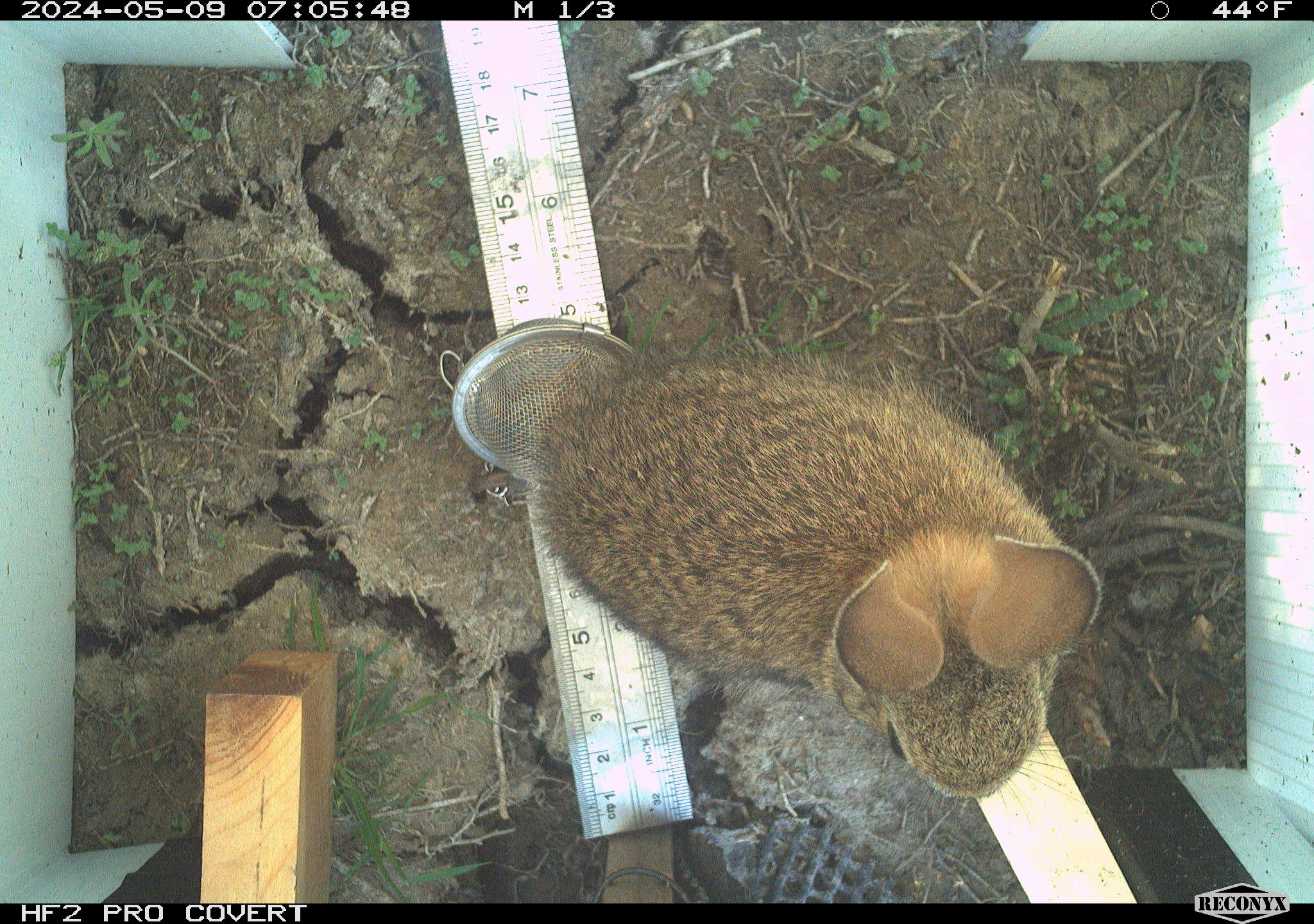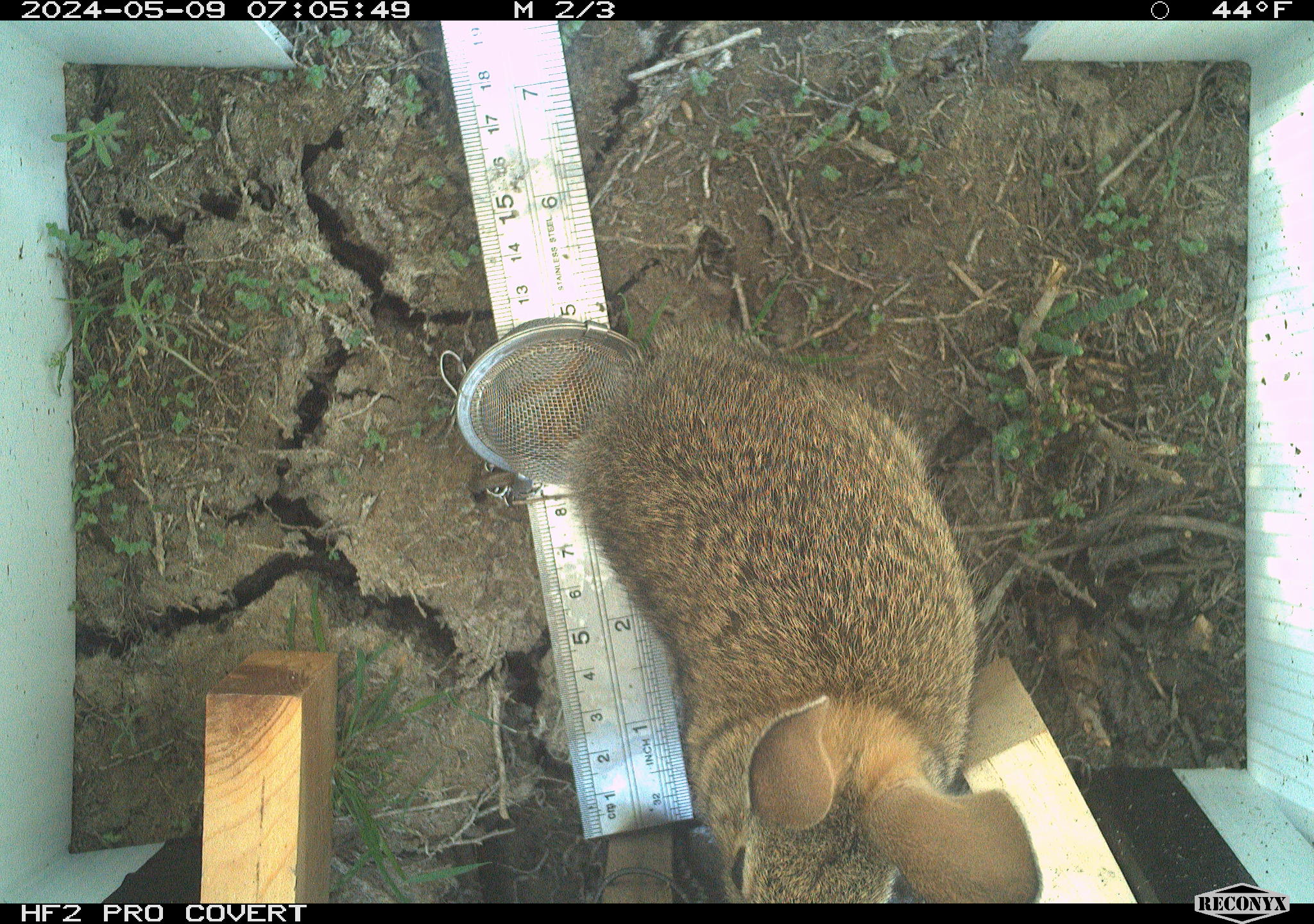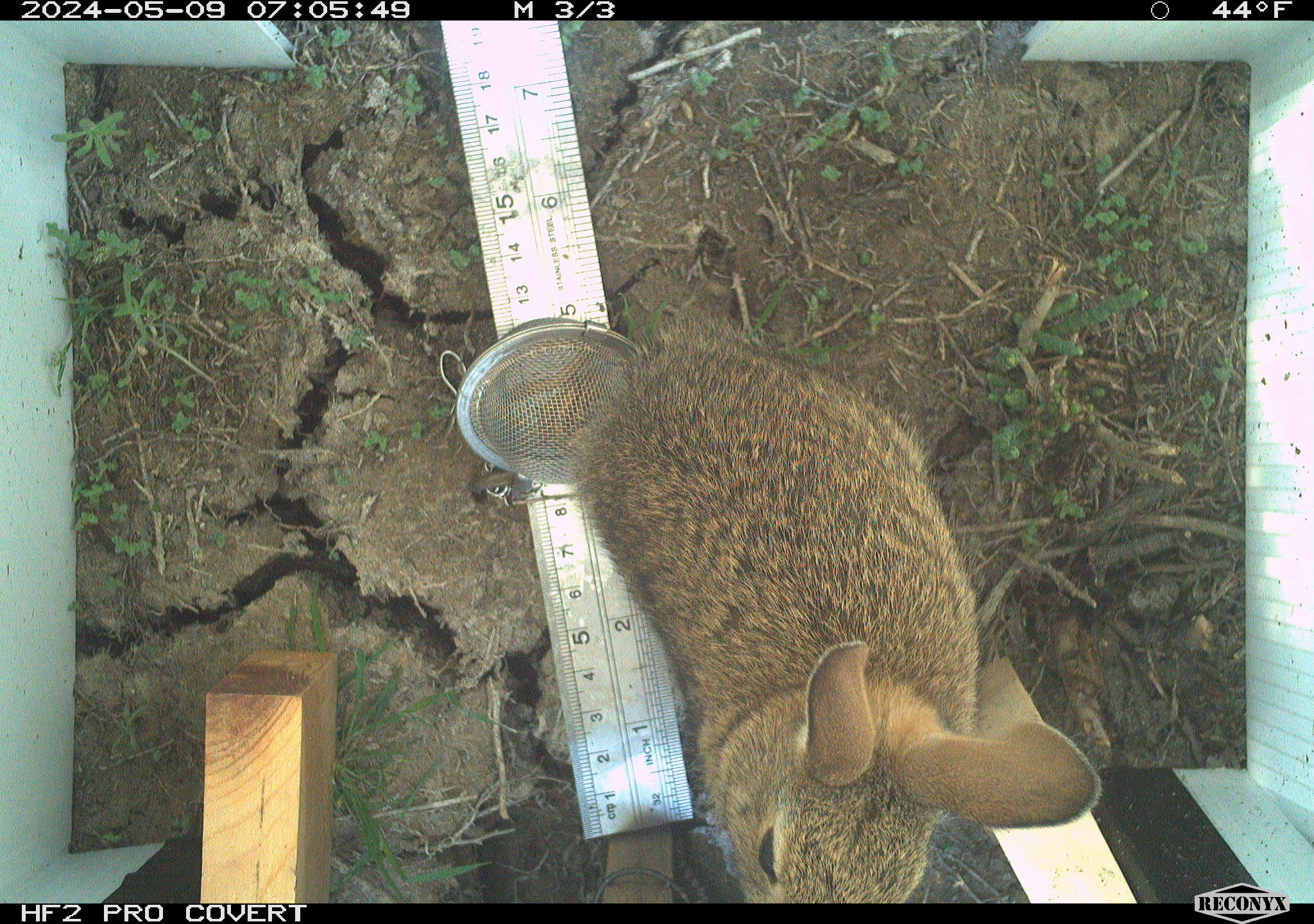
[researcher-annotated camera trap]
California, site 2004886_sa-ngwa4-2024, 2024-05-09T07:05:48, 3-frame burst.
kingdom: Animalia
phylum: Chordata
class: Mammalia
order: Lagomorpha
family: Leporidae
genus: Sylvilagus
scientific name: Sylvilagus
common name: cottontail rabbits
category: sylvilagus species